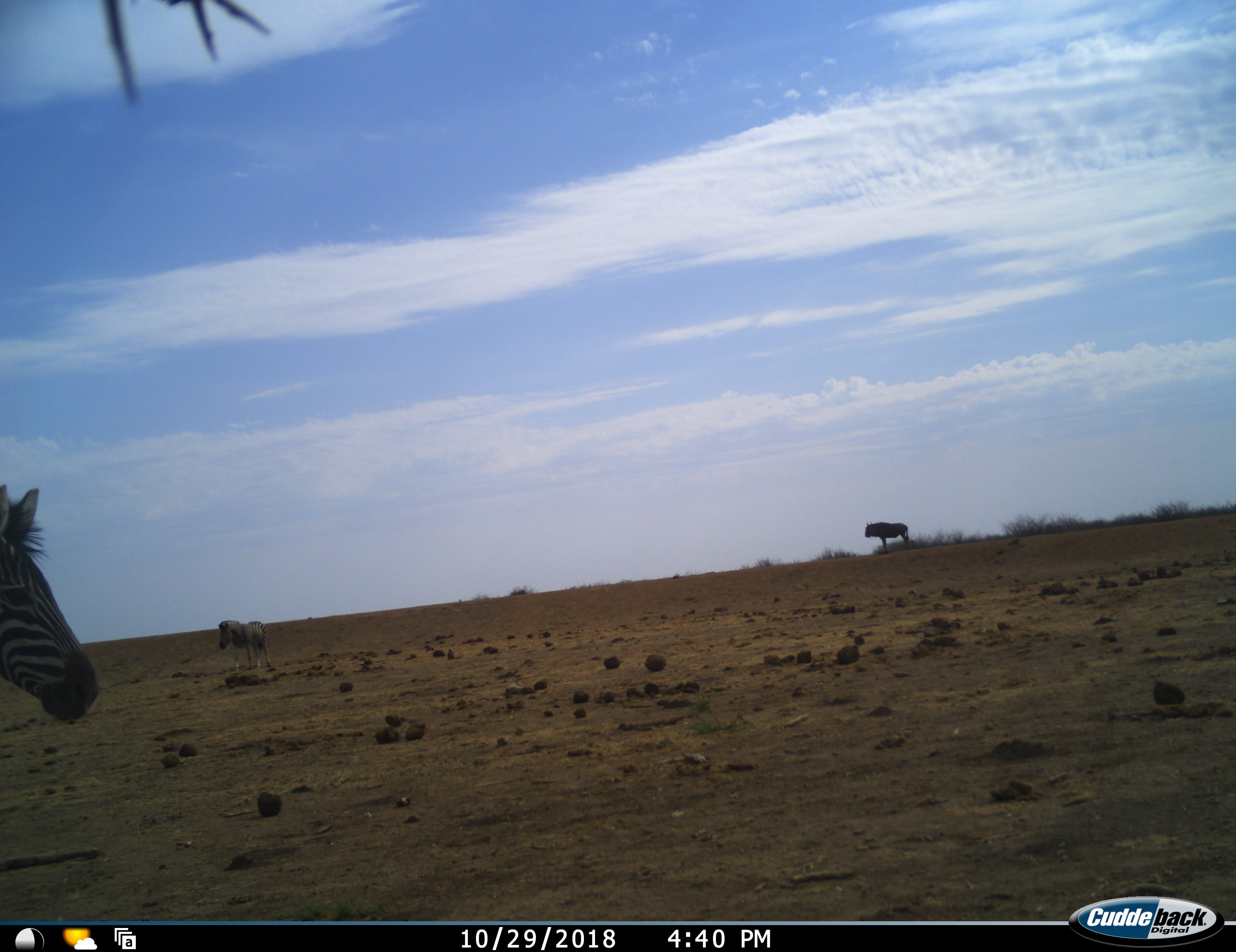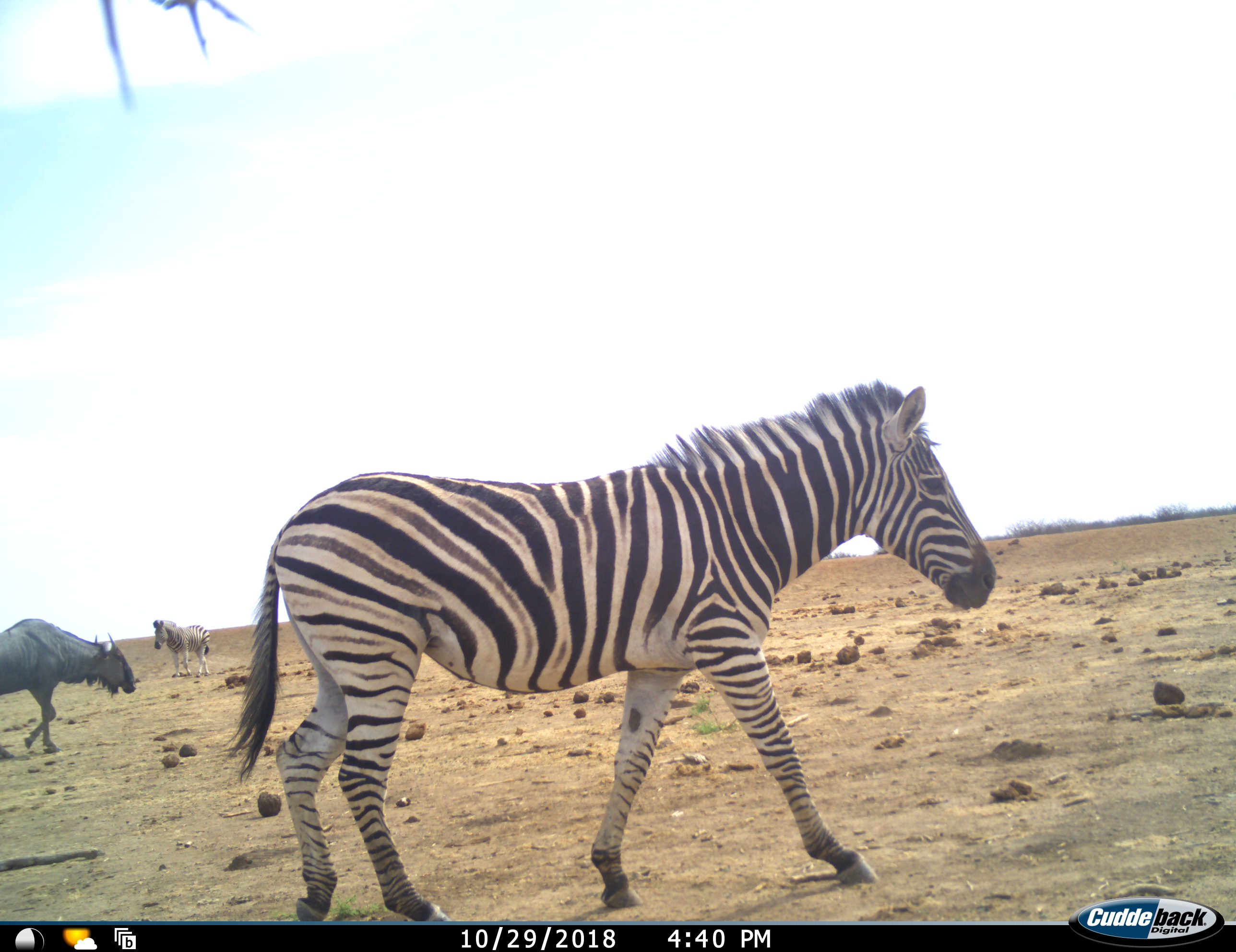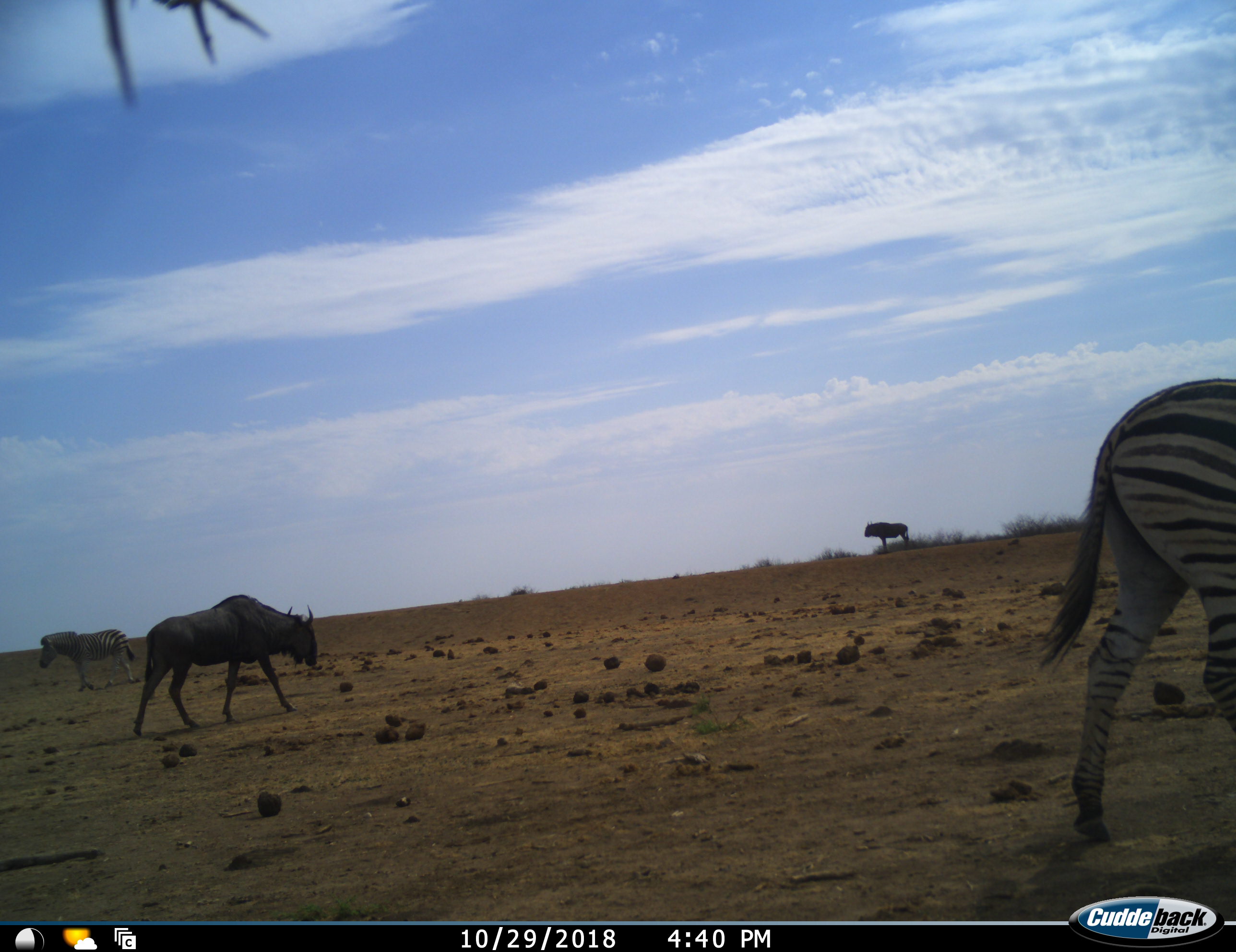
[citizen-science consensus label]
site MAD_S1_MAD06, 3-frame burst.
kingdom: Animalia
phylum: Chordata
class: Mammalia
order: Artiodactyla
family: Bovidae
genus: Connochaetes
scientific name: Connochaetes taurinus taurinus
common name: blue wildebeest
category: wildebeestblue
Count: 2.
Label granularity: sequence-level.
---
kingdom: Animalia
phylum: Chordata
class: Mammalia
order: Perissodactyla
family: Equidae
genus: Equus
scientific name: Equus quagga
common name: plains zebra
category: zebraplains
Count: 2.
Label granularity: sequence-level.